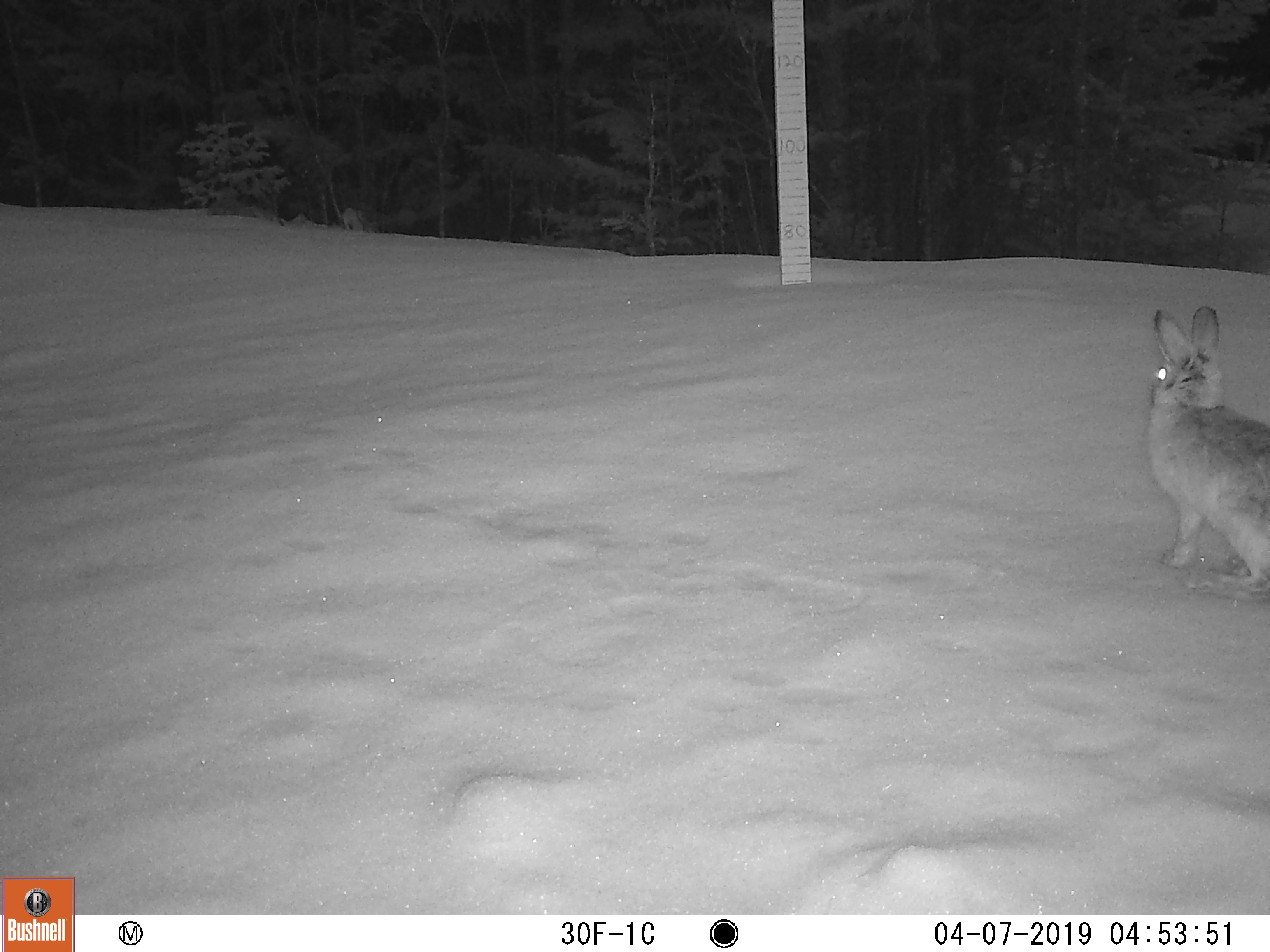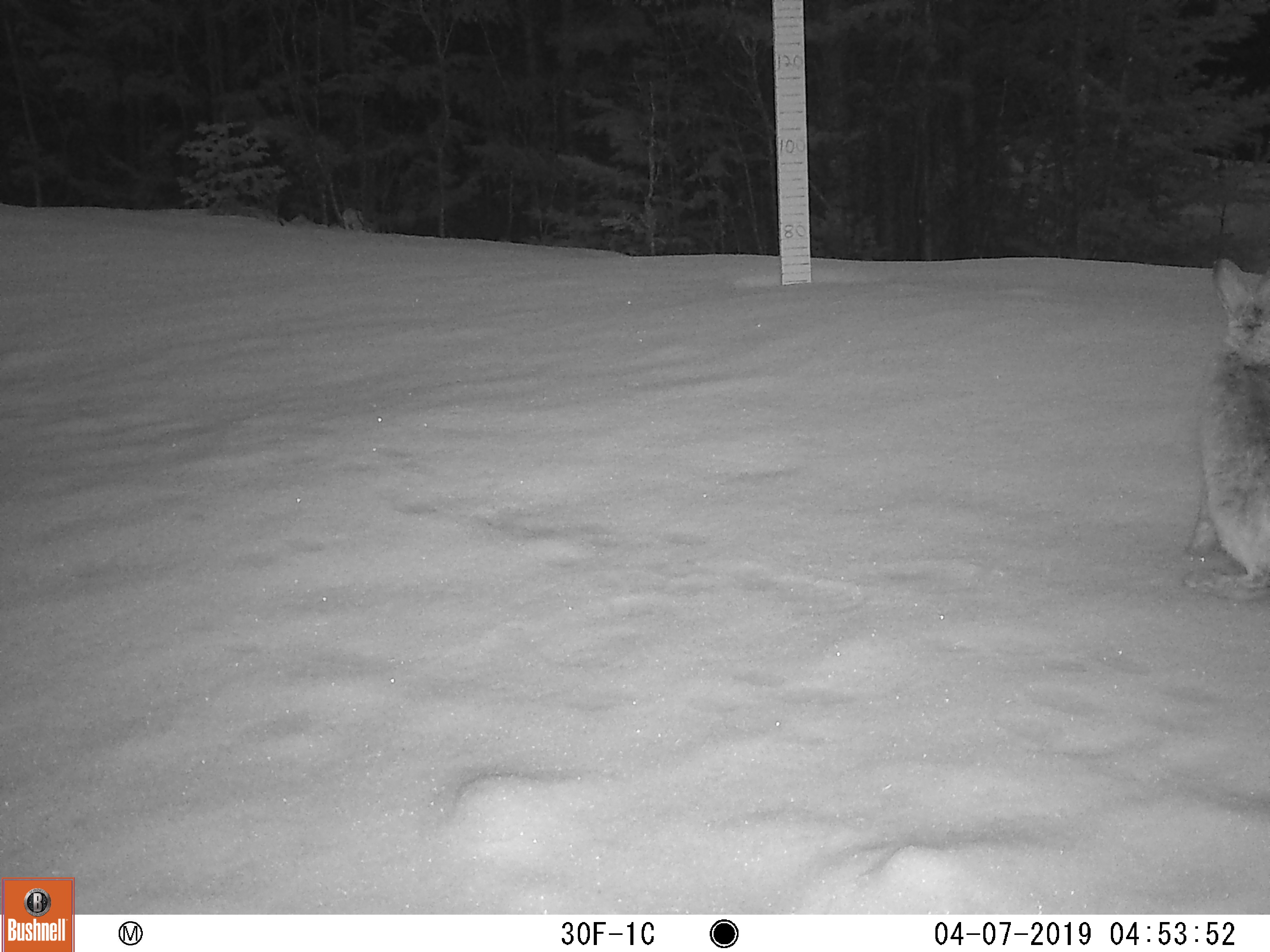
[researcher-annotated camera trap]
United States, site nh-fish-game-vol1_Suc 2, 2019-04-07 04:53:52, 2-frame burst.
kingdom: Animalia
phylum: Chordata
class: Mammalia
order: Lagomorpha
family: Leporidae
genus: Lepus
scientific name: Lepus americanus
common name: snowshoe hare